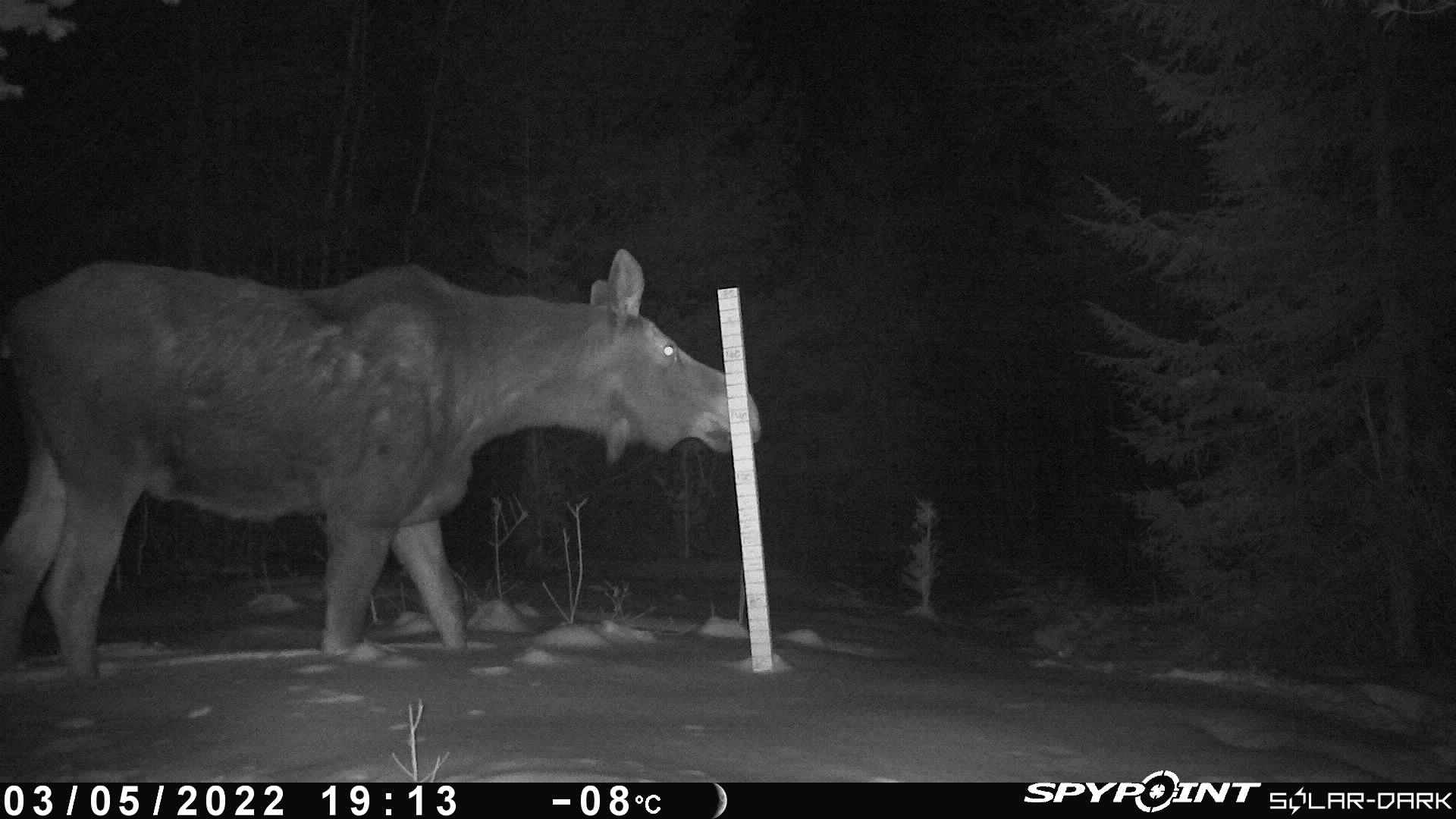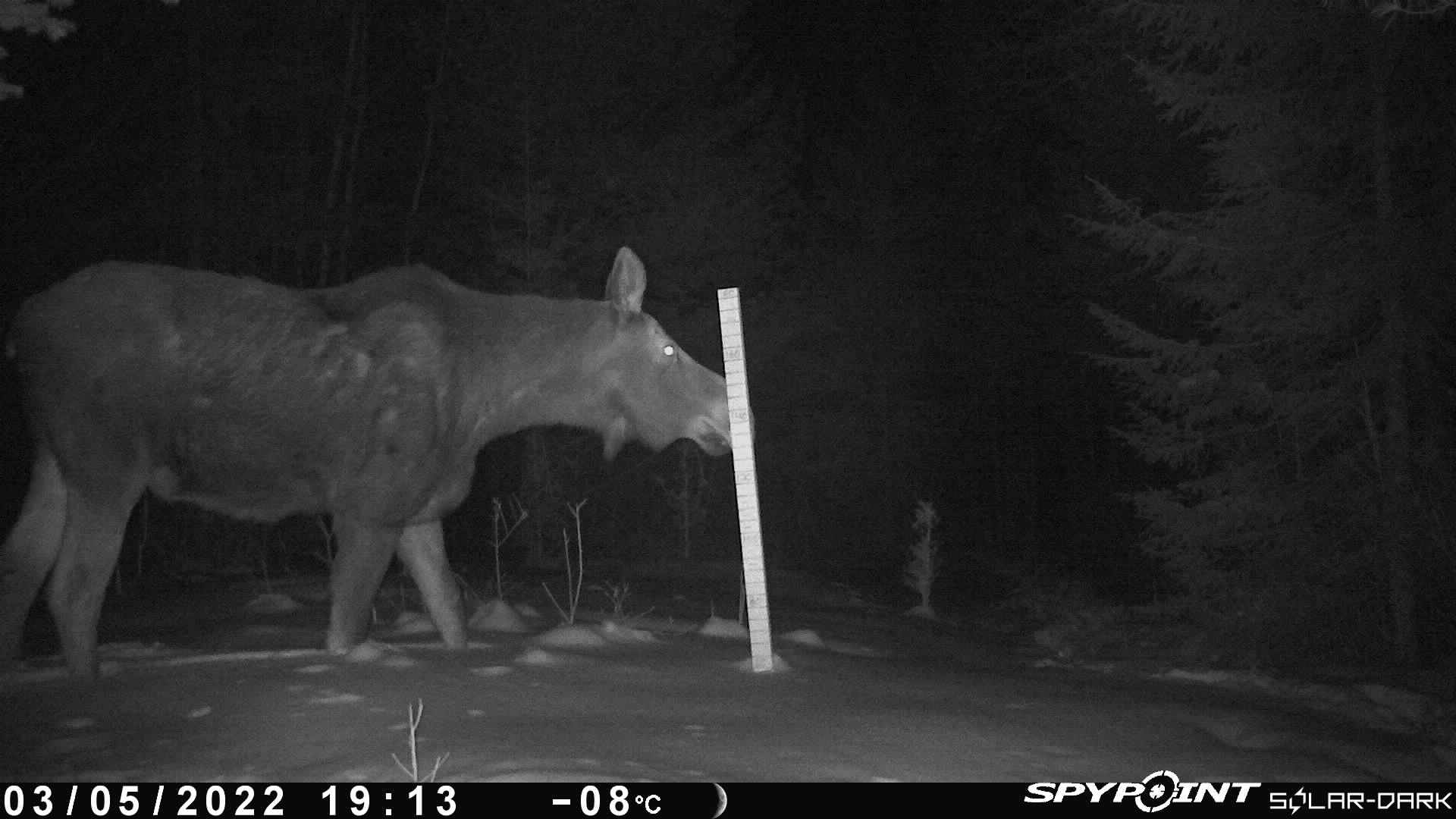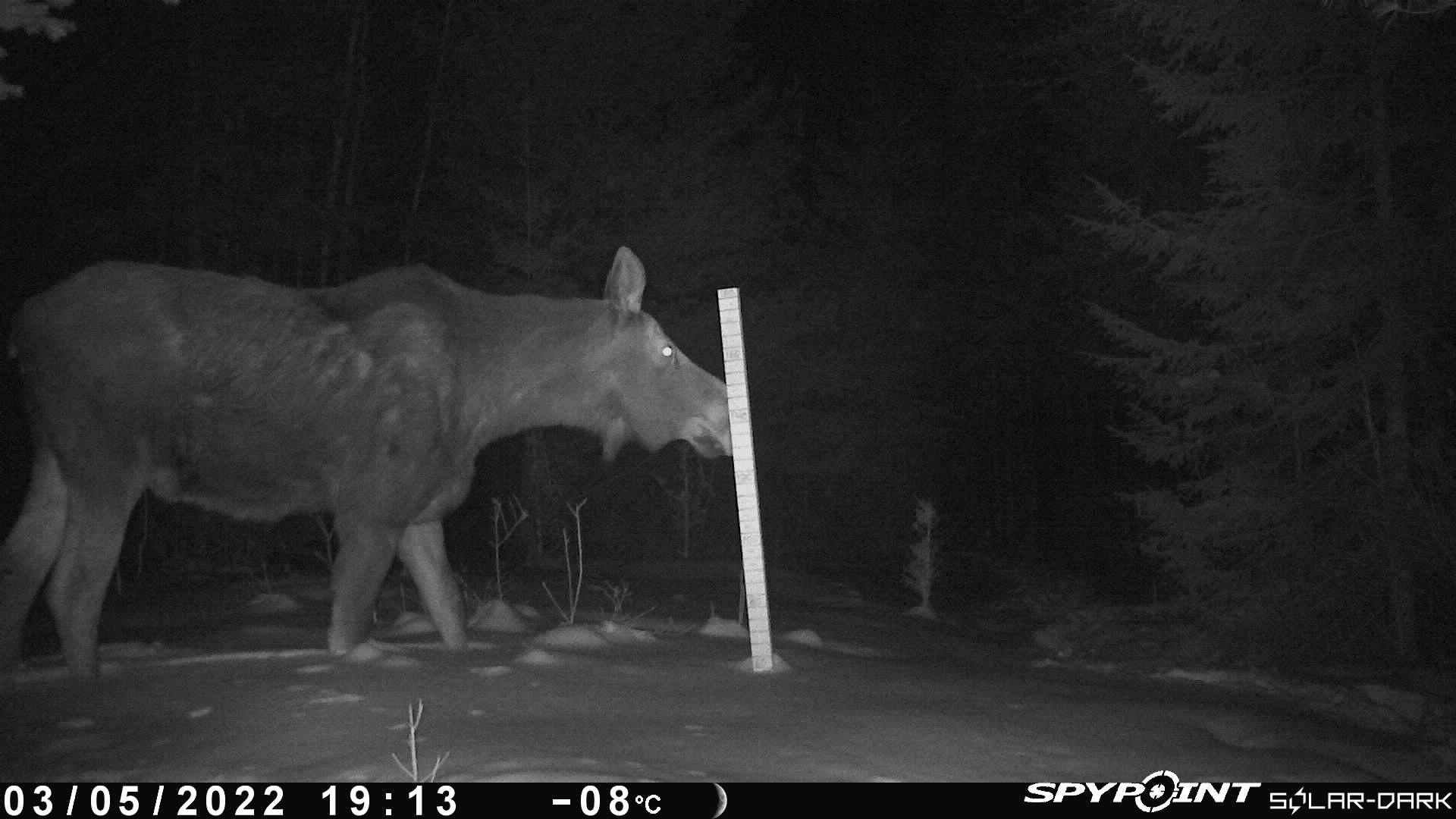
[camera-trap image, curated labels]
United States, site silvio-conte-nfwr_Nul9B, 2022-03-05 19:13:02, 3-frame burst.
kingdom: Animalia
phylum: Chordata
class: Mammalia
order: Artiodactyla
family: Cervidae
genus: Alces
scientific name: Alces alces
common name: moose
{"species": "moose (Alces alces)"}